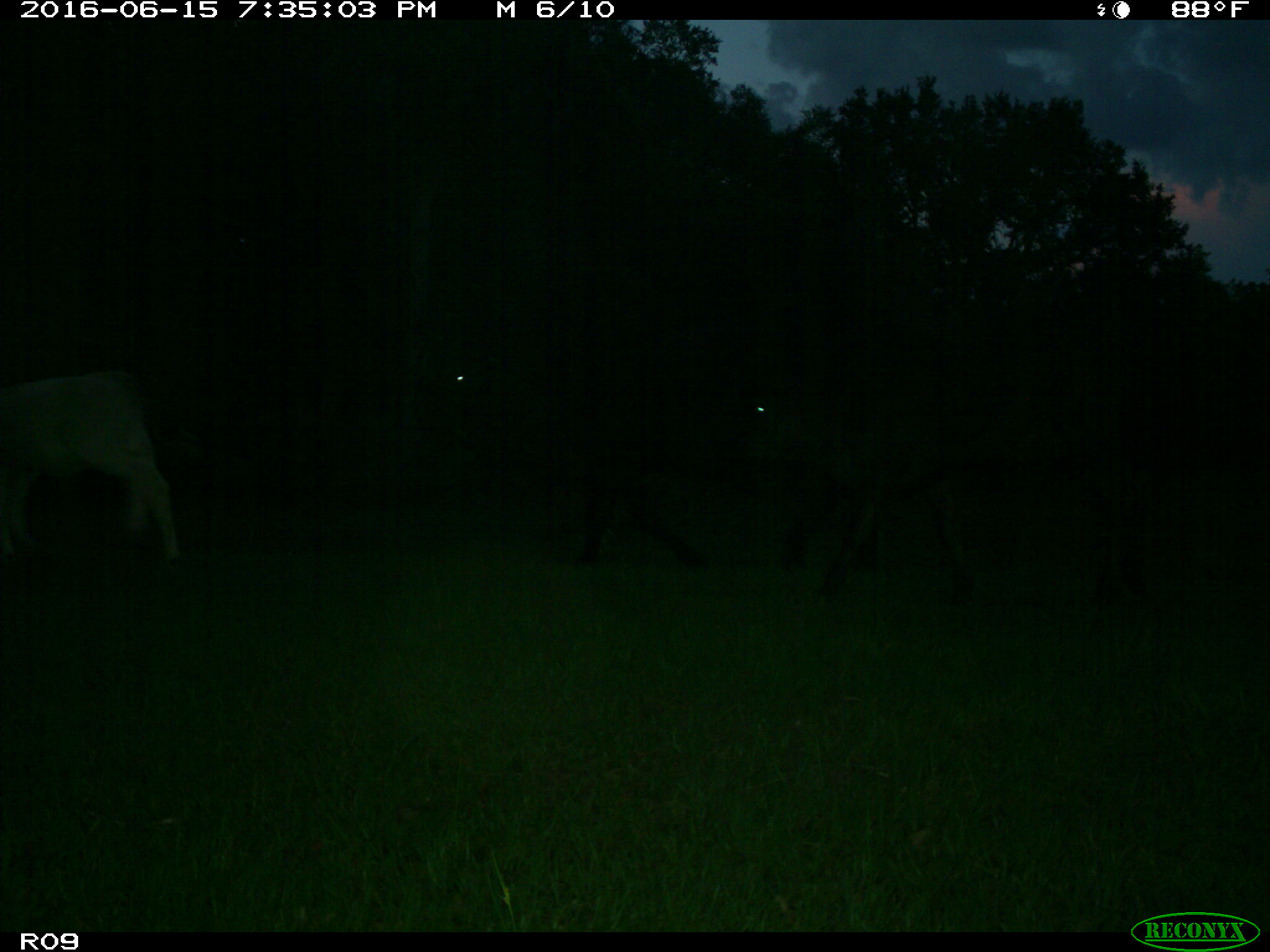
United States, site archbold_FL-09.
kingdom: Animalia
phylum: Chordata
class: Mammalia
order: Artiodactyla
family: Bovidae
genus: Bos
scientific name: Bos taurus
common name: domestic cow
Bos taurus (domestic cow).